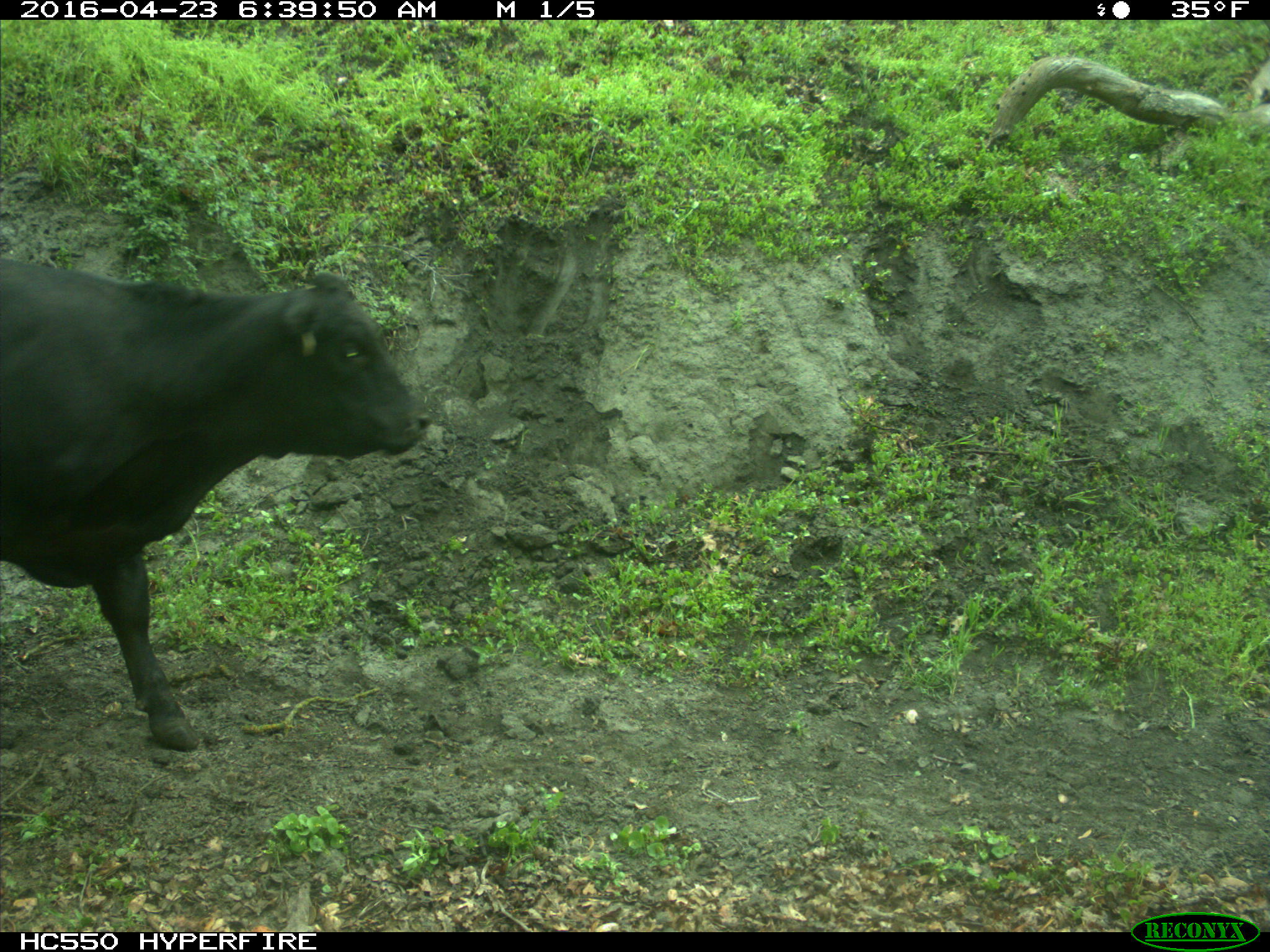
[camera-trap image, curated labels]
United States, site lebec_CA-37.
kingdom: Animalia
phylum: Chordata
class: Mammalia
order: Artiodactyla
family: Bovidae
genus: Bos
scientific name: Bos taurus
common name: domestic cow